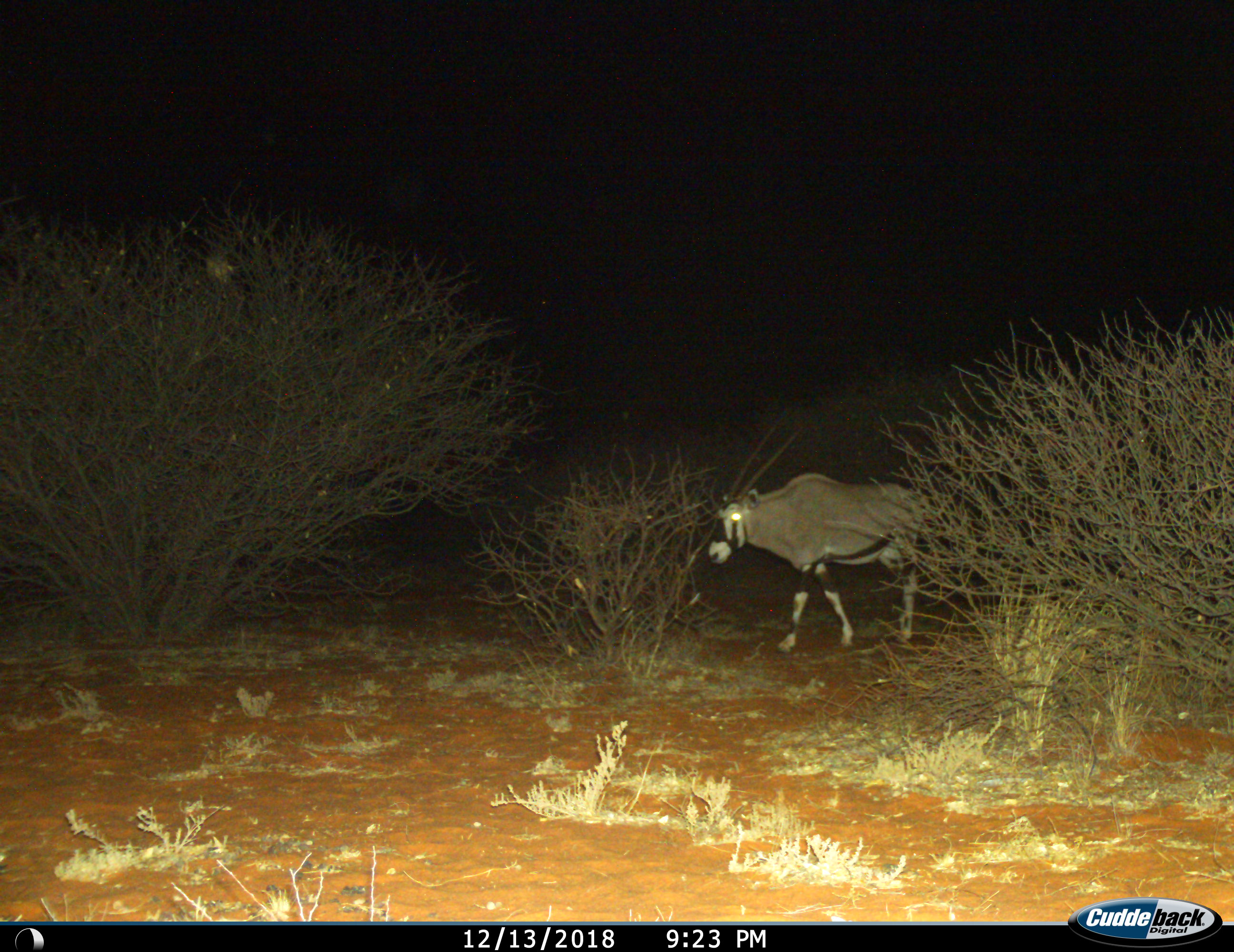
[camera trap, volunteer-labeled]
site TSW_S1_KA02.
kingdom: Animalia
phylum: Chordata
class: Mammalia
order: Artiodactyla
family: Bovidae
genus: Oryx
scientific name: Oryx gazella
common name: gemsbok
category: oryx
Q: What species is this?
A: Oryx (gemsbok) (Oryx gazella).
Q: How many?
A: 1.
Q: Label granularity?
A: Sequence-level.